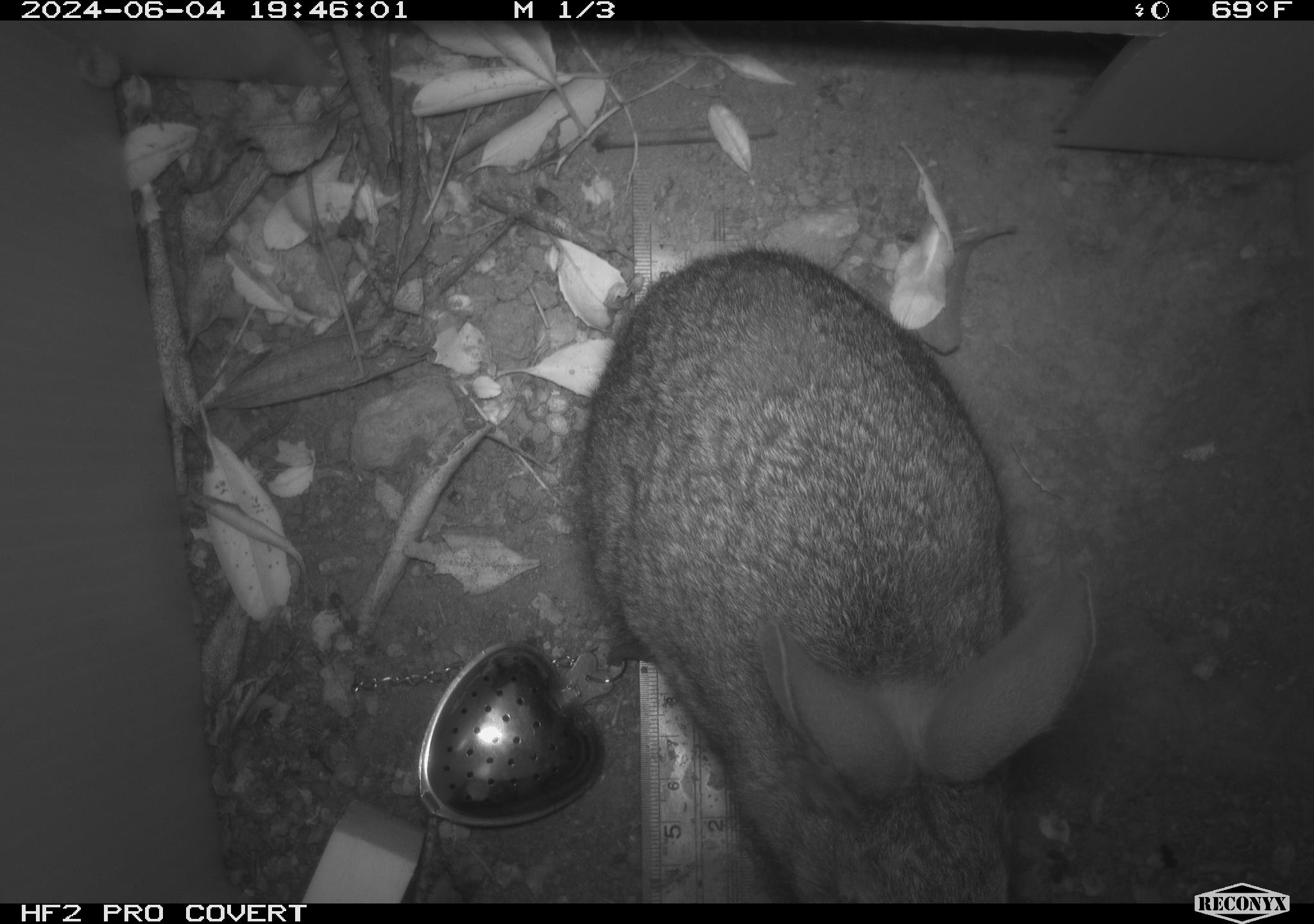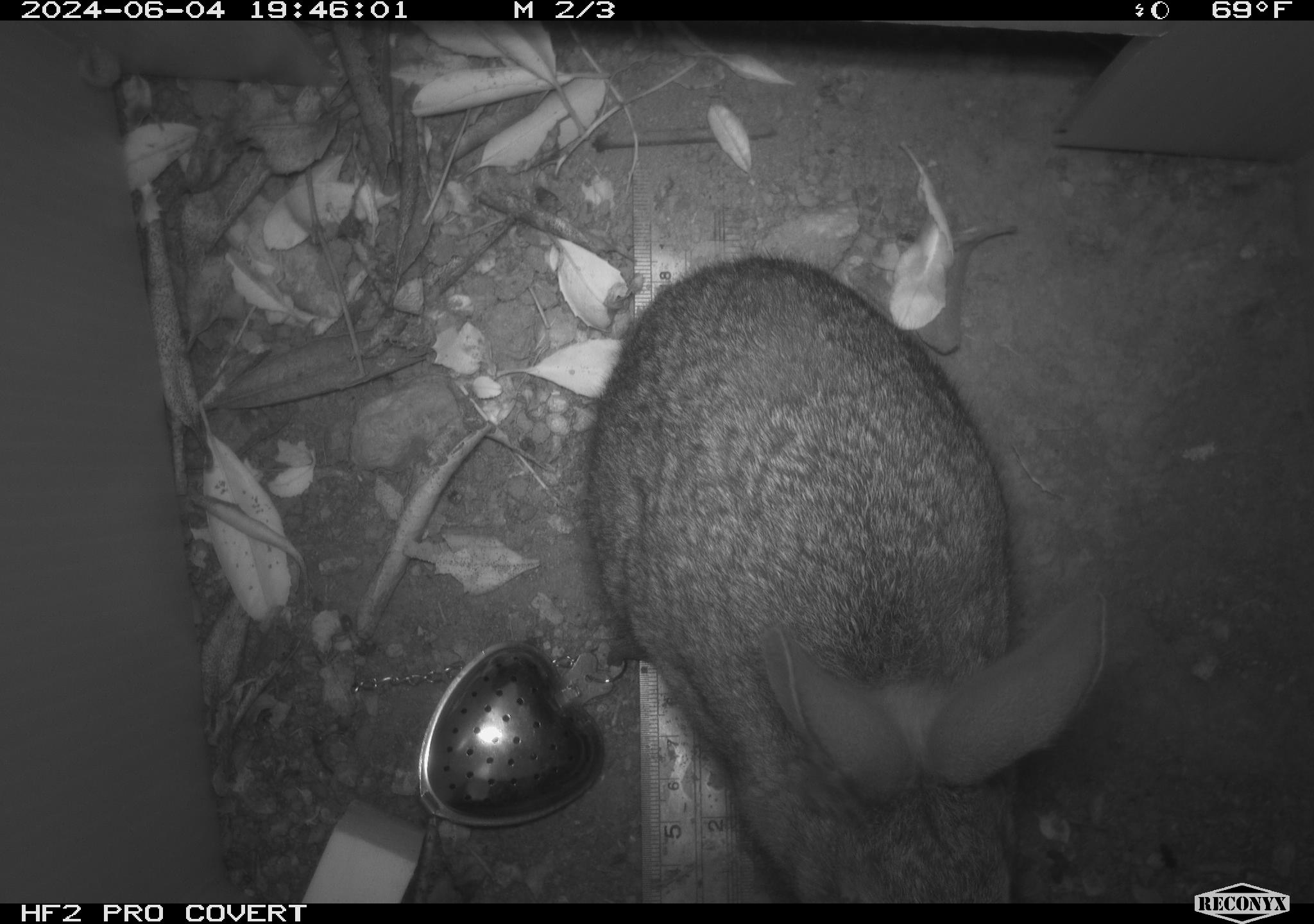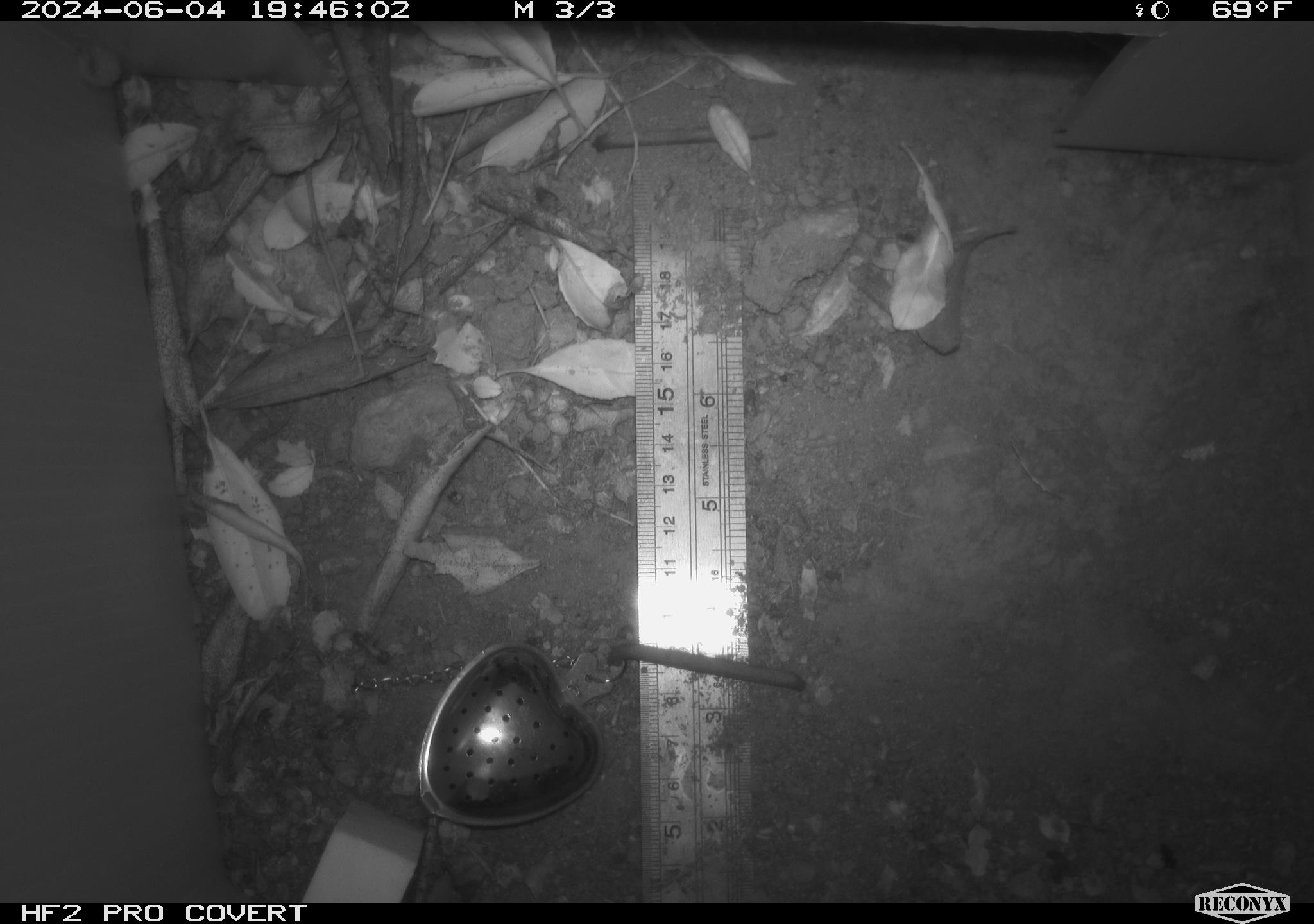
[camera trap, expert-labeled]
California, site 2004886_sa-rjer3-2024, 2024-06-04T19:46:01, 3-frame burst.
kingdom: Animalia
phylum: Chordata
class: Mammalia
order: Lagomorpha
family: Leporidae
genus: Sylvilagus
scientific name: Sylvilagus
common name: cottontail rabbits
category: sylvilagus species